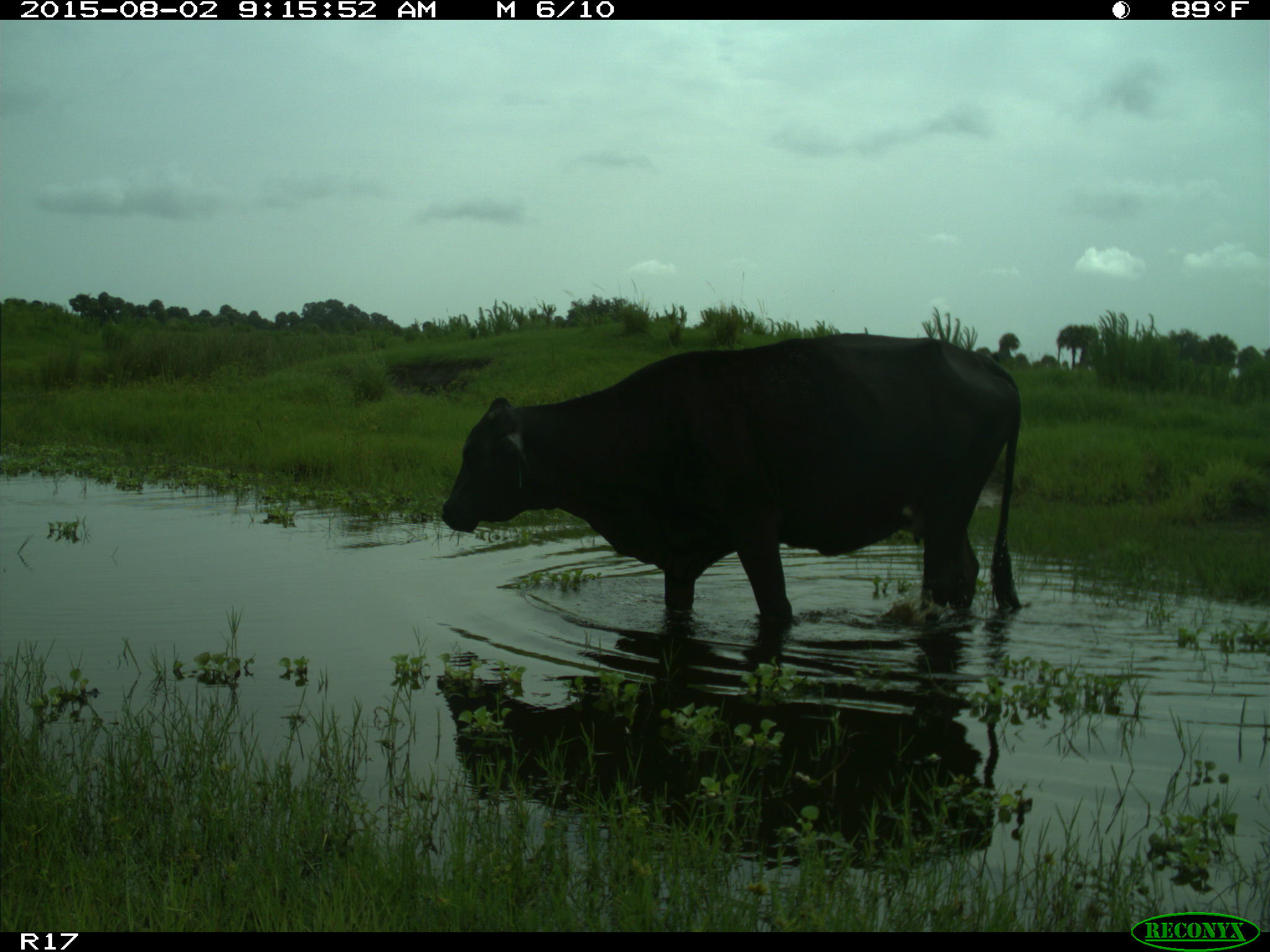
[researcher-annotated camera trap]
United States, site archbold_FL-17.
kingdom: Animalia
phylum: Chordata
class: Mammalia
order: Artiodactyla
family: Bovidae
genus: Bos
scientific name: Bos taurus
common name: domestic cow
Bos taurus (domestic cow).